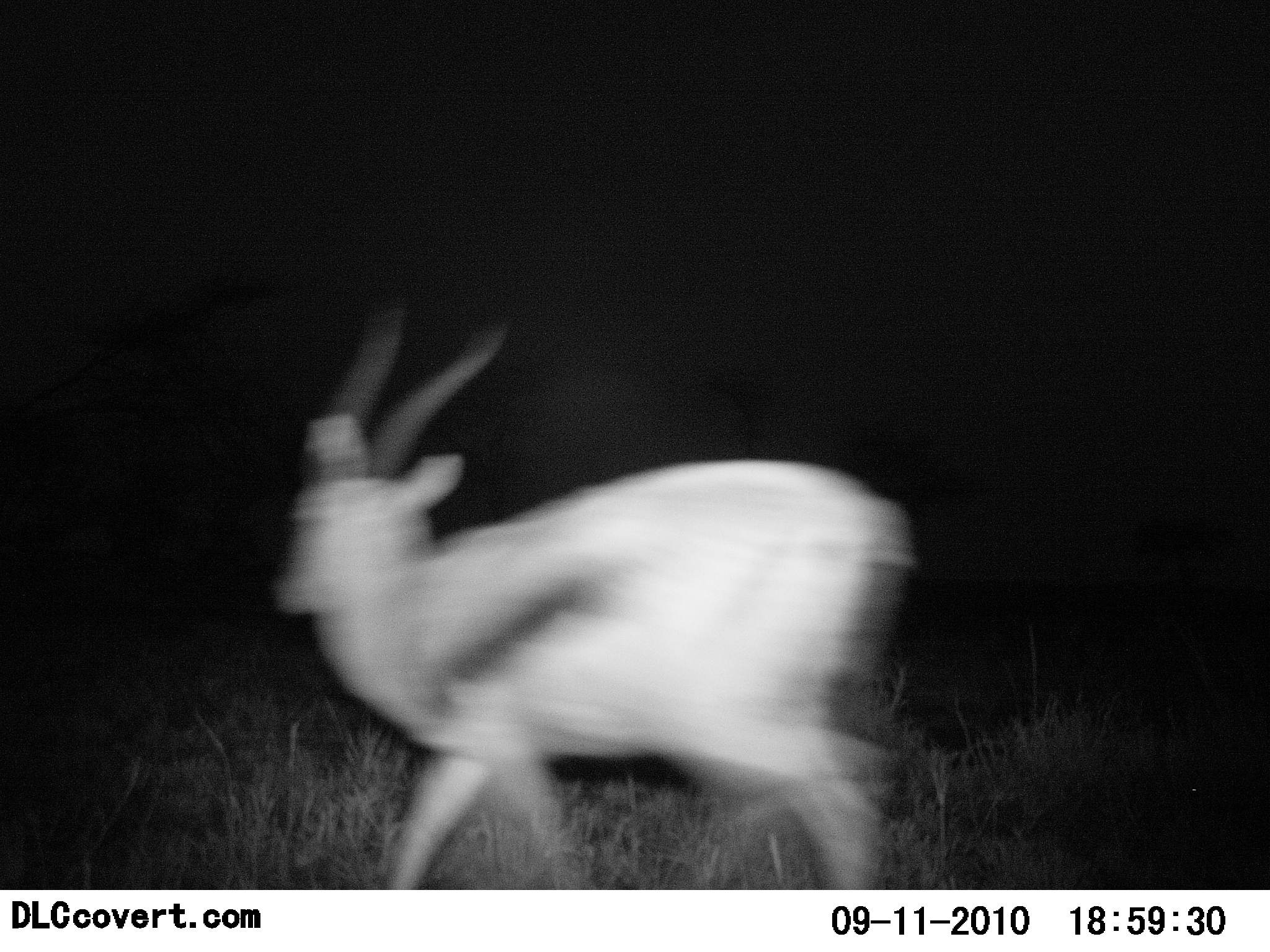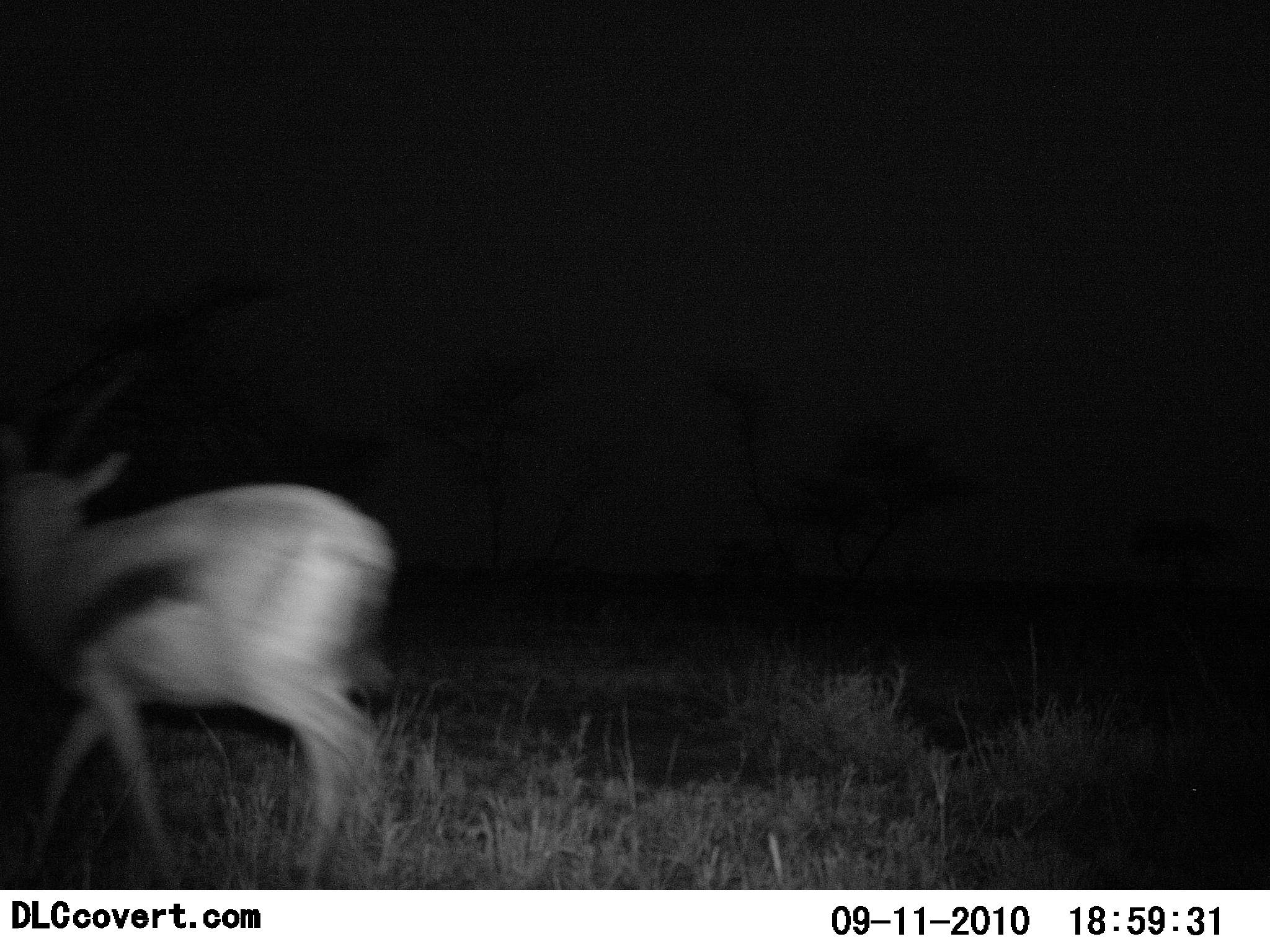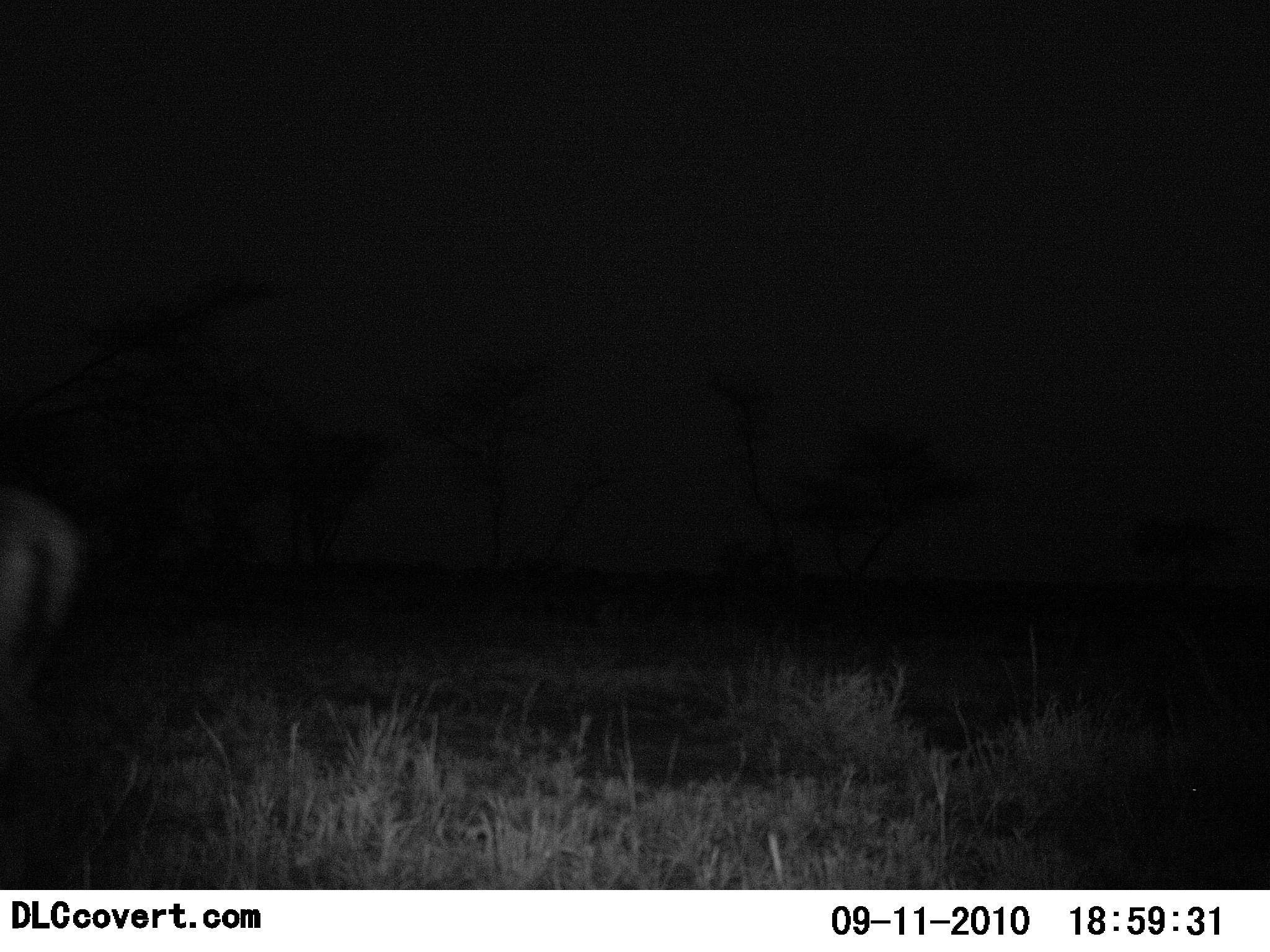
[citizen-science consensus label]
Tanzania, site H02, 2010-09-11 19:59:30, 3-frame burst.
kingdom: Animalia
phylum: Chordata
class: Mammalia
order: Artiodactyla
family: Bovidae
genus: Eudorcas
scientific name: Eudorcas thomsonii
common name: thomson's gazelle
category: gazellethomsons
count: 1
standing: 0%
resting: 0%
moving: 100%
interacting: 0%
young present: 0%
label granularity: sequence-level